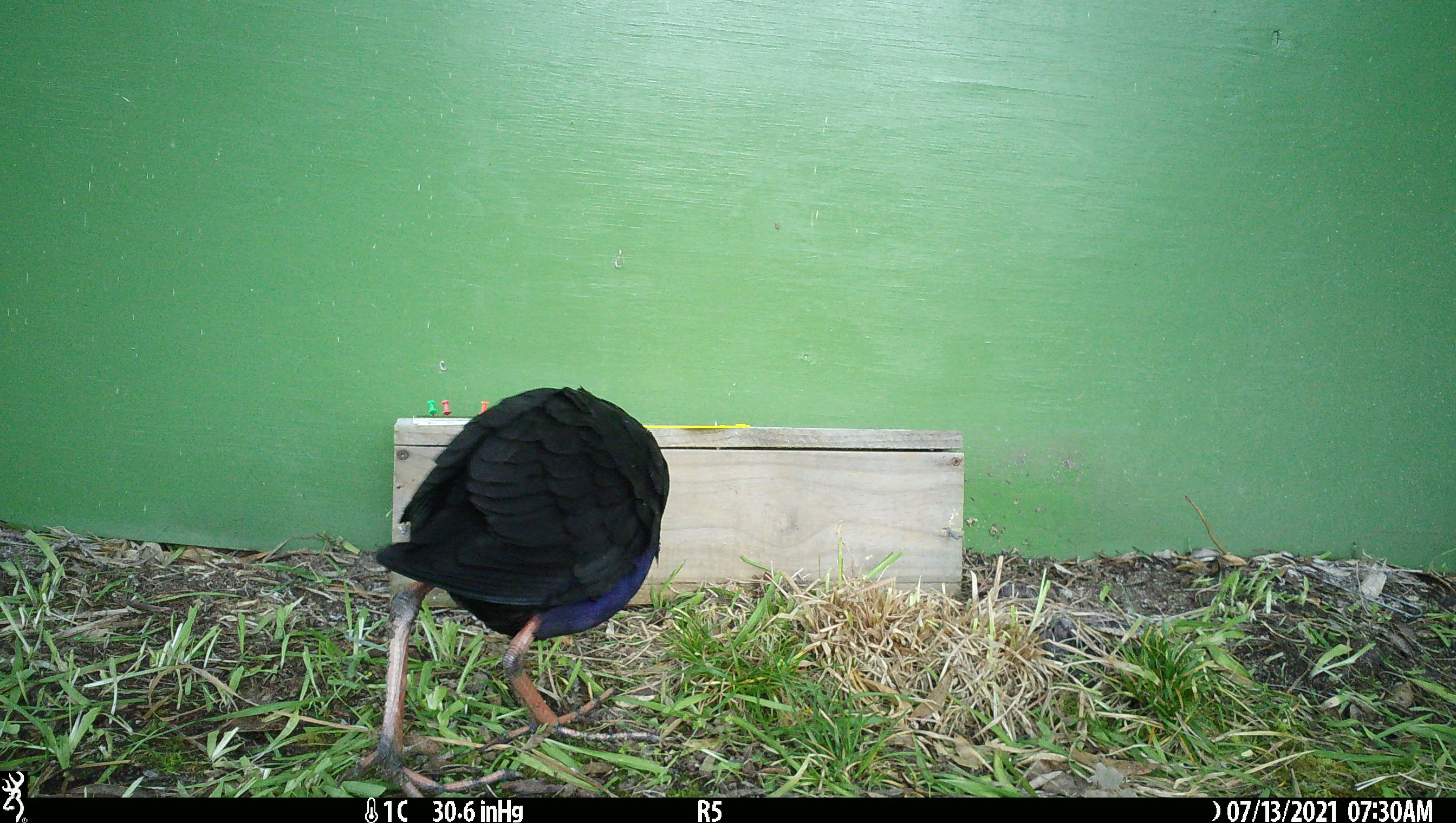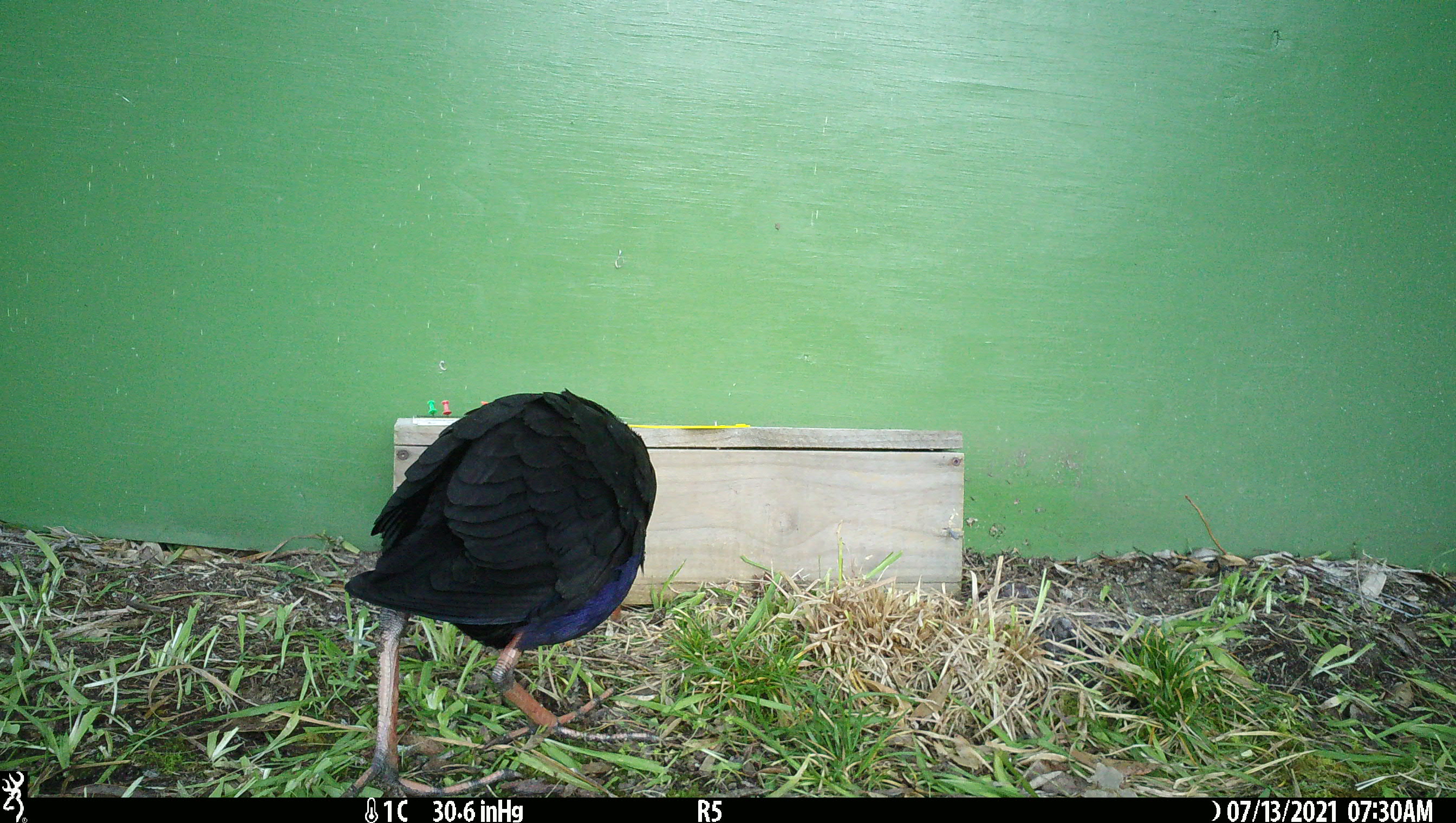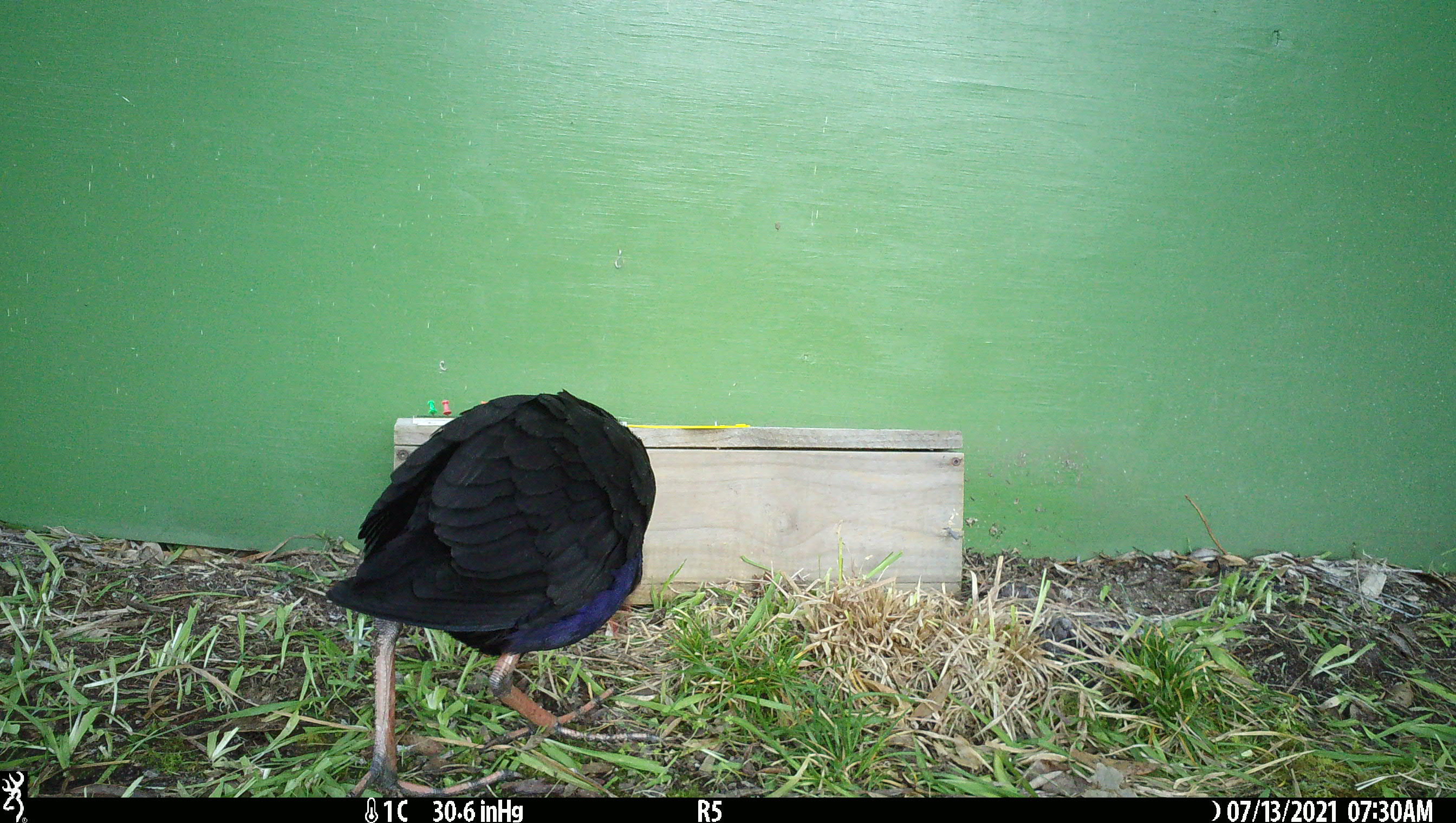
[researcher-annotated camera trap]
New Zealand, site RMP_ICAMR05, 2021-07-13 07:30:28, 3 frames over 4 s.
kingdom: Animalia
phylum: Chordata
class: Aves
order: Gruiformes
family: Rallidae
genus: Porphyrio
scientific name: Porphyrio melanotus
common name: australasian swamphen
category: pukeko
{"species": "pukeko (australasian swamphen) (Porphyrio melanotus)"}